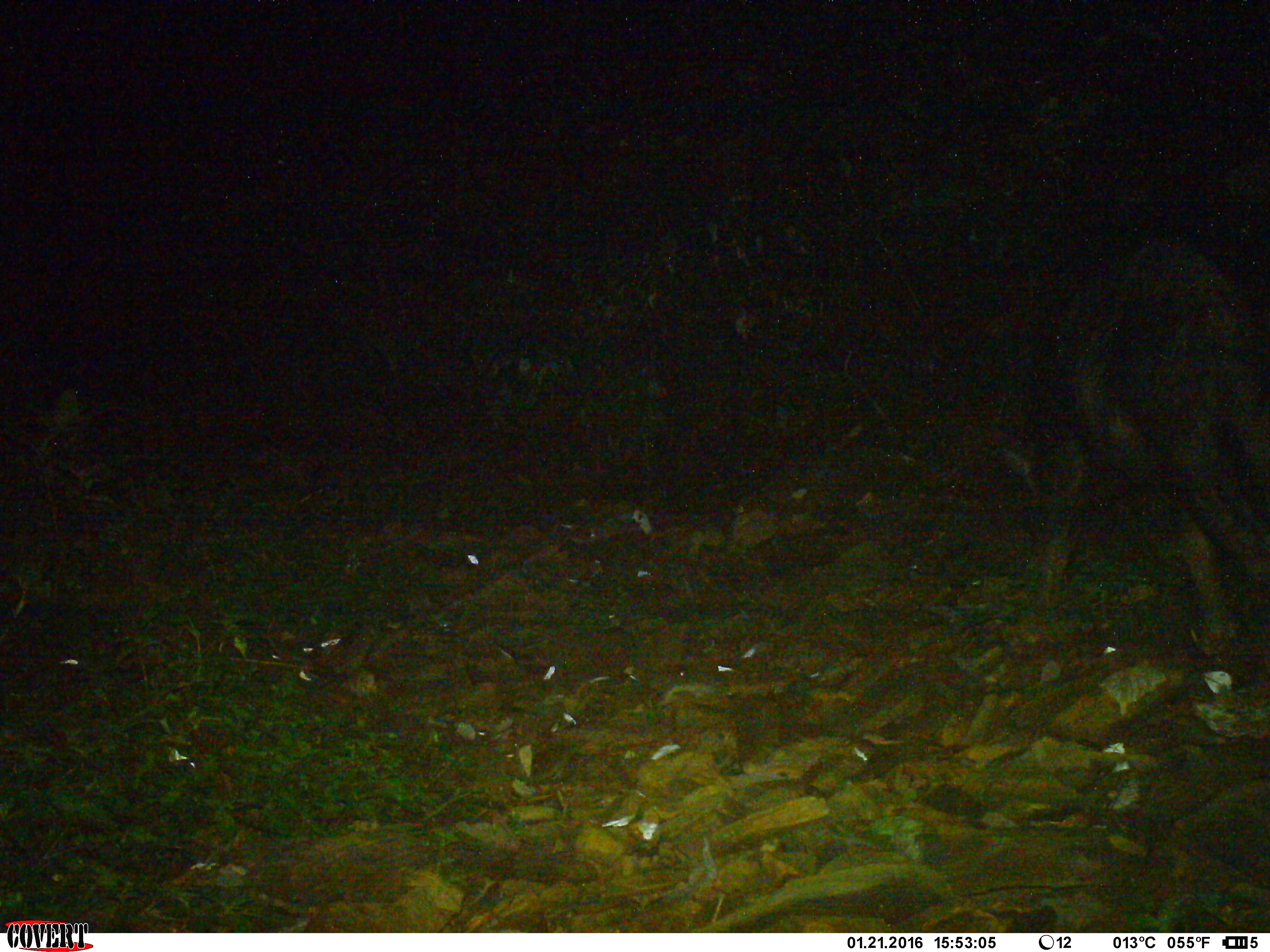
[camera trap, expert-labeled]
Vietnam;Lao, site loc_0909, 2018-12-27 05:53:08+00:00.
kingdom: Animalia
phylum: Chordata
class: Mammalia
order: Artiodactyla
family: Bovidae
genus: Capricornis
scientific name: Capricornis sumatraensis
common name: chinese serow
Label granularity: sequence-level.